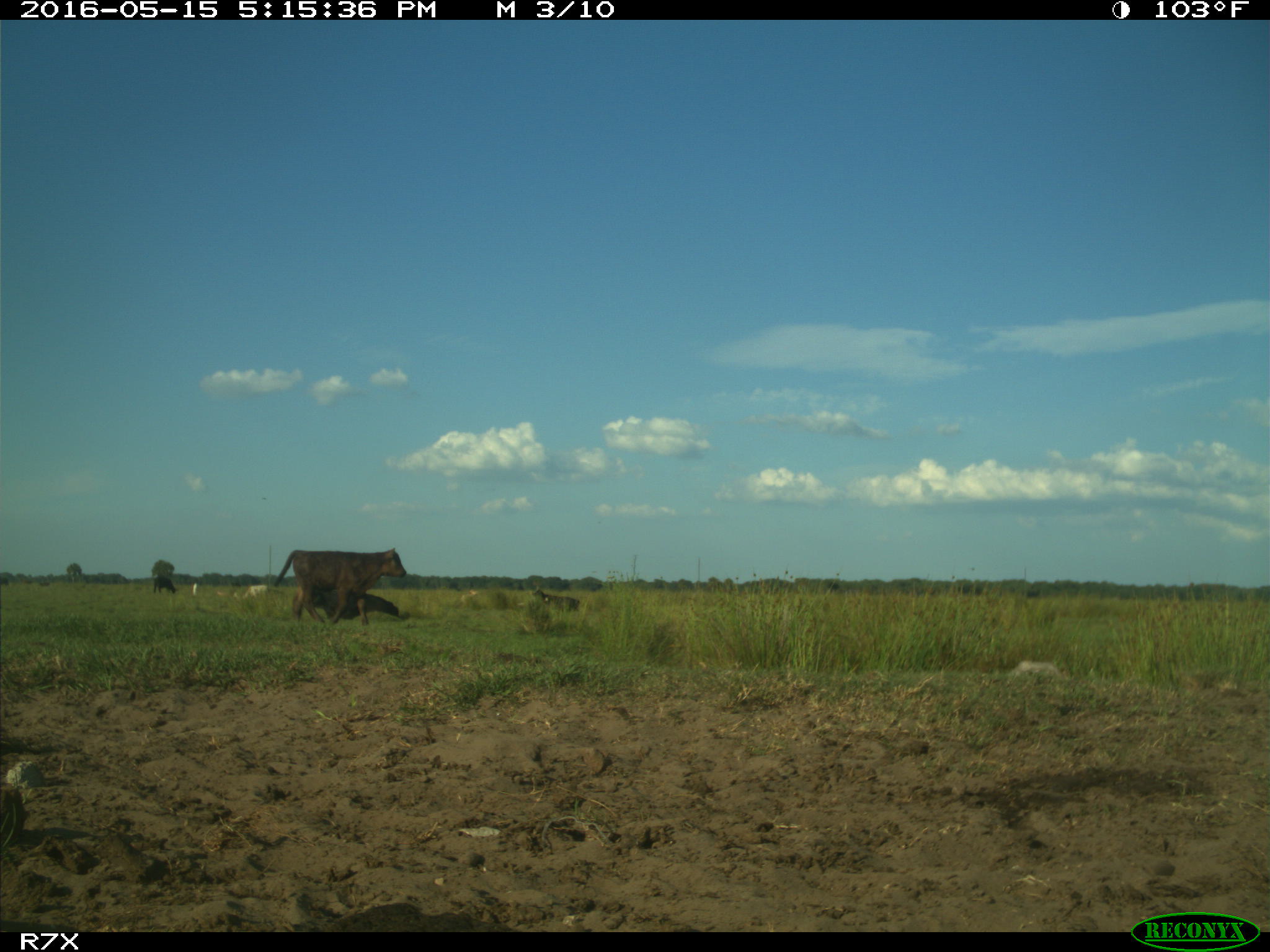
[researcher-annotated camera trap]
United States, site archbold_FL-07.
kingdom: Animalia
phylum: Chordata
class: Mammalia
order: Artiodactyla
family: Bovidae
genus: Bos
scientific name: Bos taurus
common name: domestic cow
Bos taurus (domestic cow).